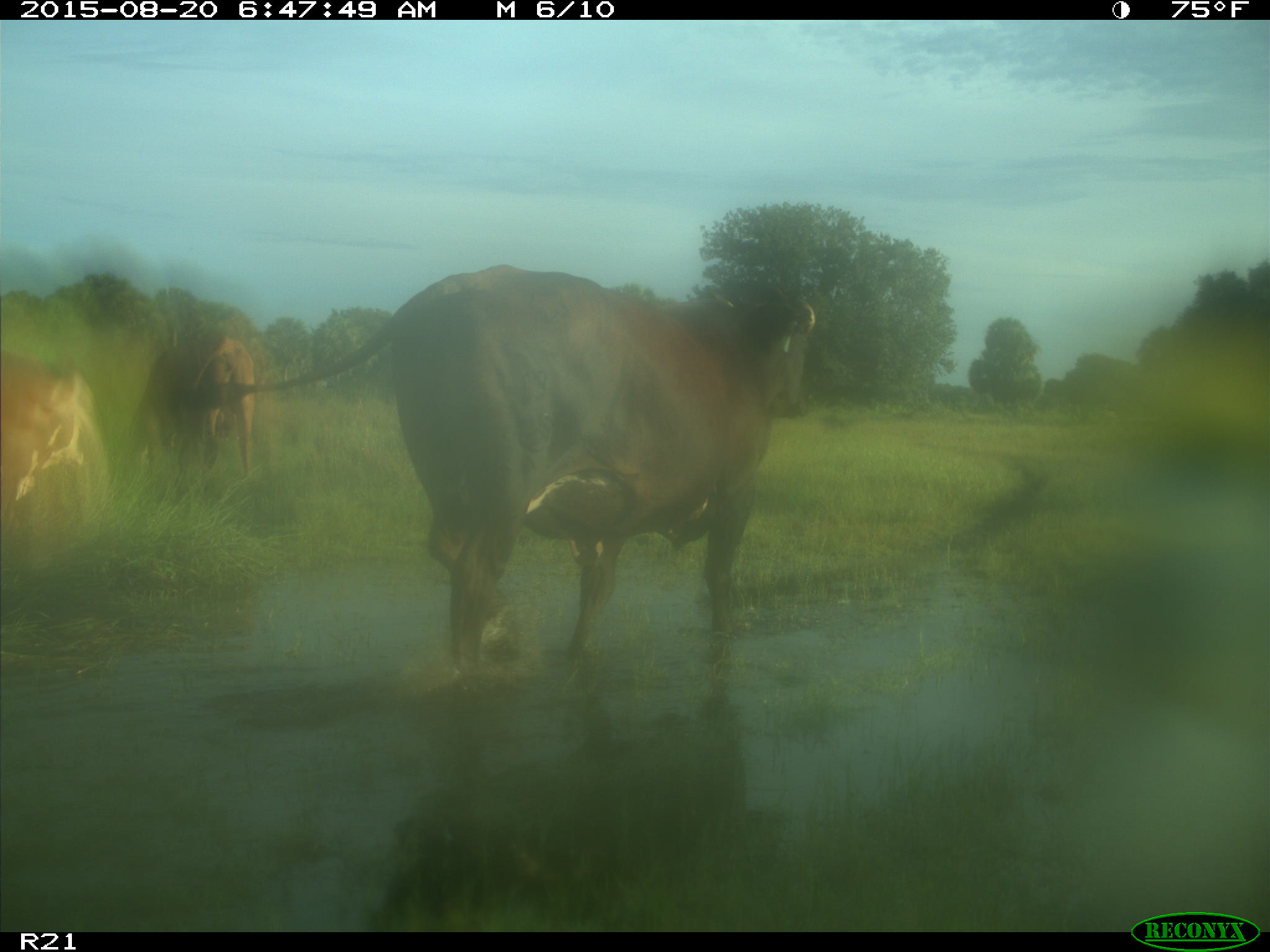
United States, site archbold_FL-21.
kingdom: Animalia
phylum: Chordata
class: Mammalia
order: Artiodactyla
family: Bovidae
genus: Bos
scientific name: Bos taurus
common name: domestic cow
Bos taurus (domestic cow).